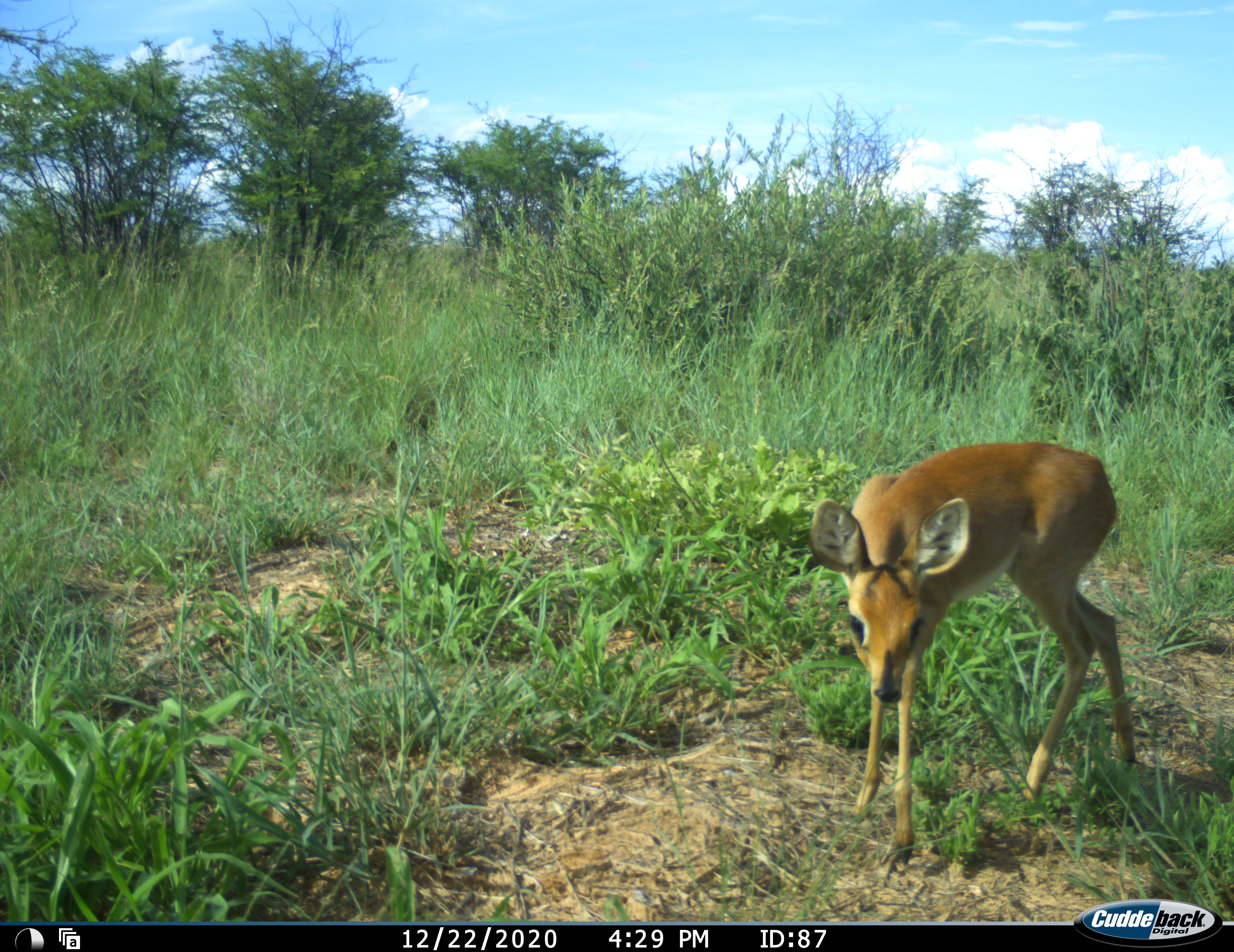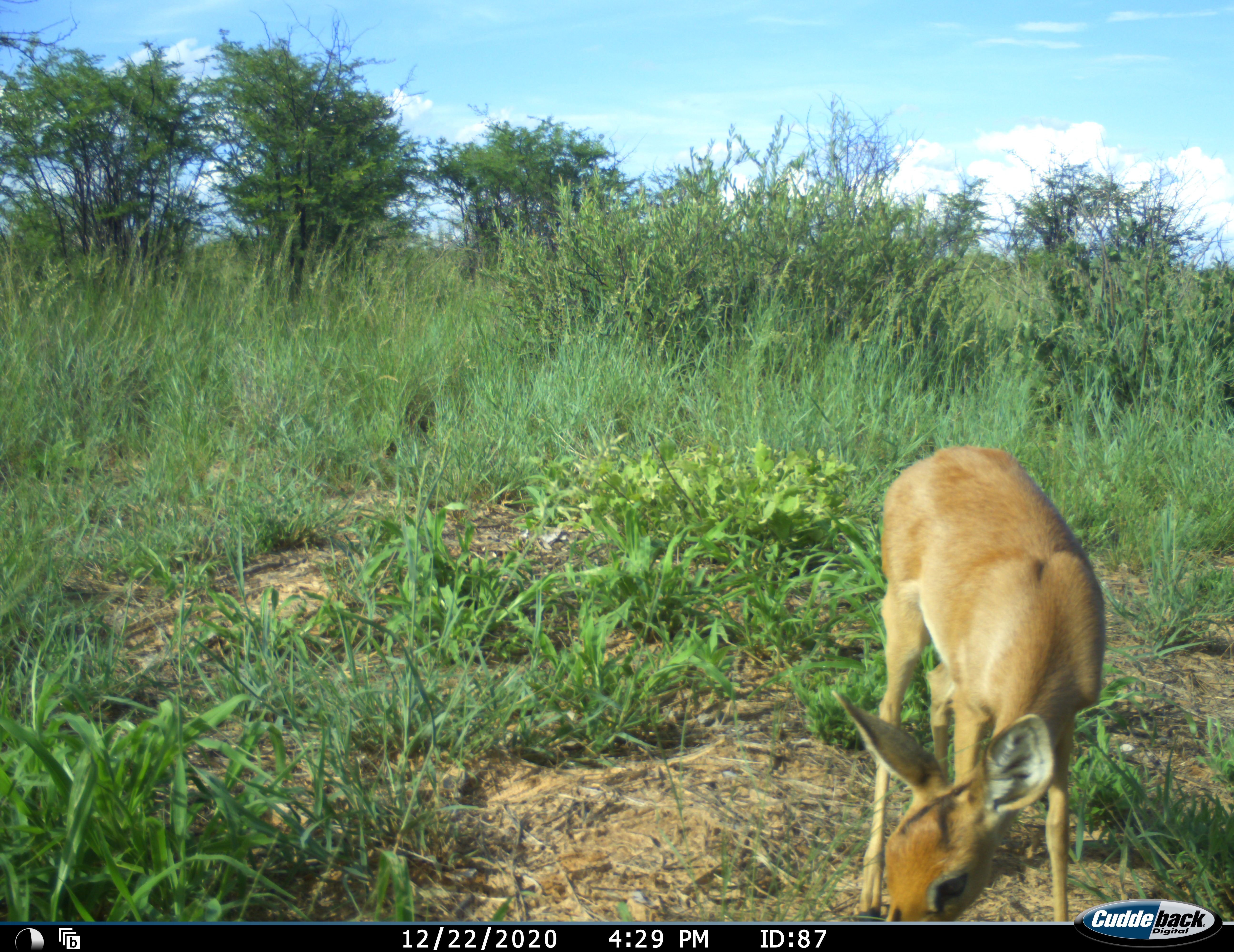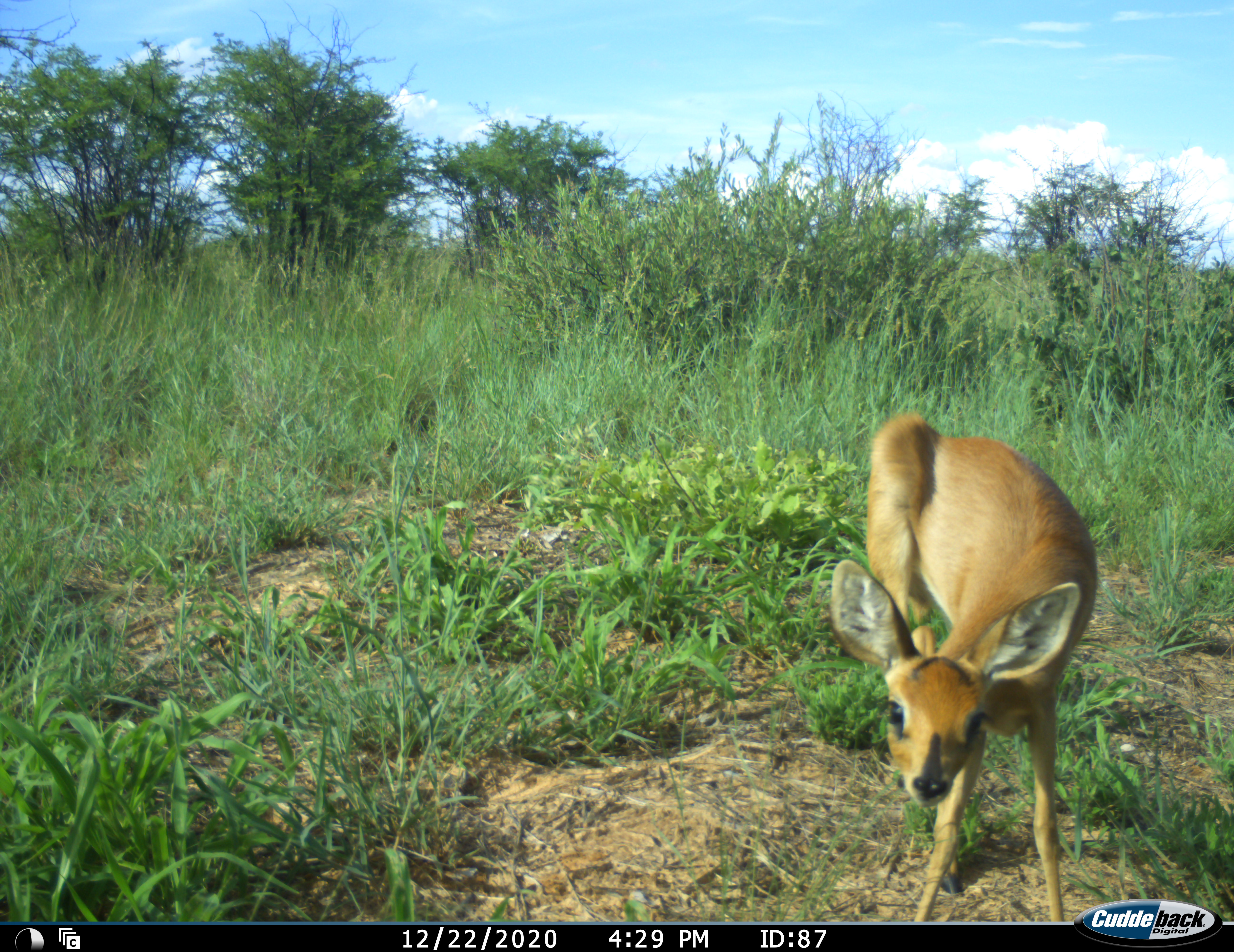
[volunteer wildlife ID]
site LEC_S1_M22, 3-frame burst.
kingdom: Animalia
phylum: Chordata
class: Mammalia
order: Artiodactyla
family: Bovidae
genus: Raphicerus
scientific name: Raphicerus campestris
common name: steenbok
Steenbok (Raphicerus campestris), count 1. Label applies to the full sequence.